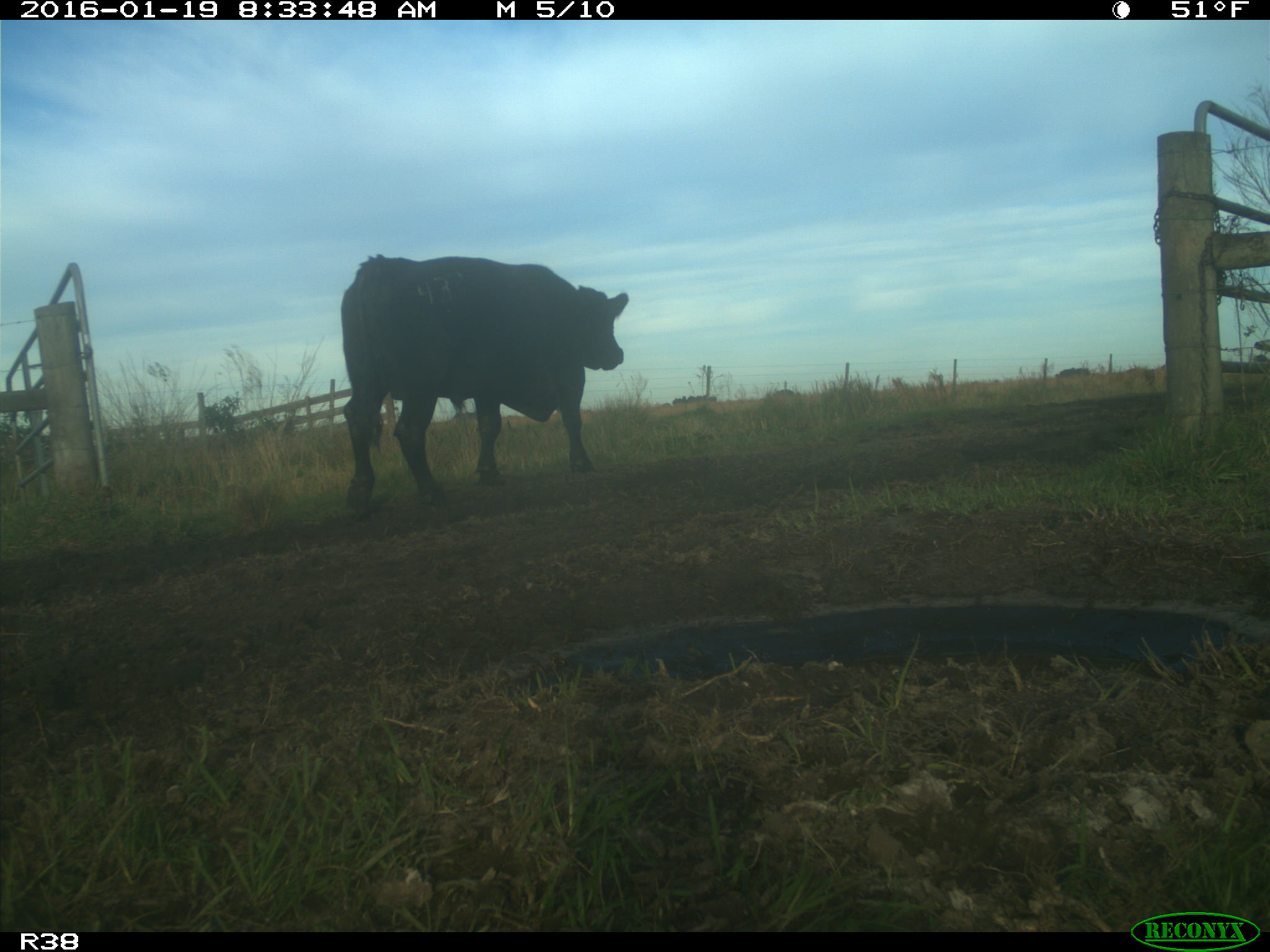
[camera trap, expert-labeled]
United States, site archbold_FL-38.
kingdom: Animalia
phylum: Chordata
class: Mammalia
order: Artiodactyla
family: Bovidae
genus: Bos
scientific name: Bos taurus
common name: domestic cow